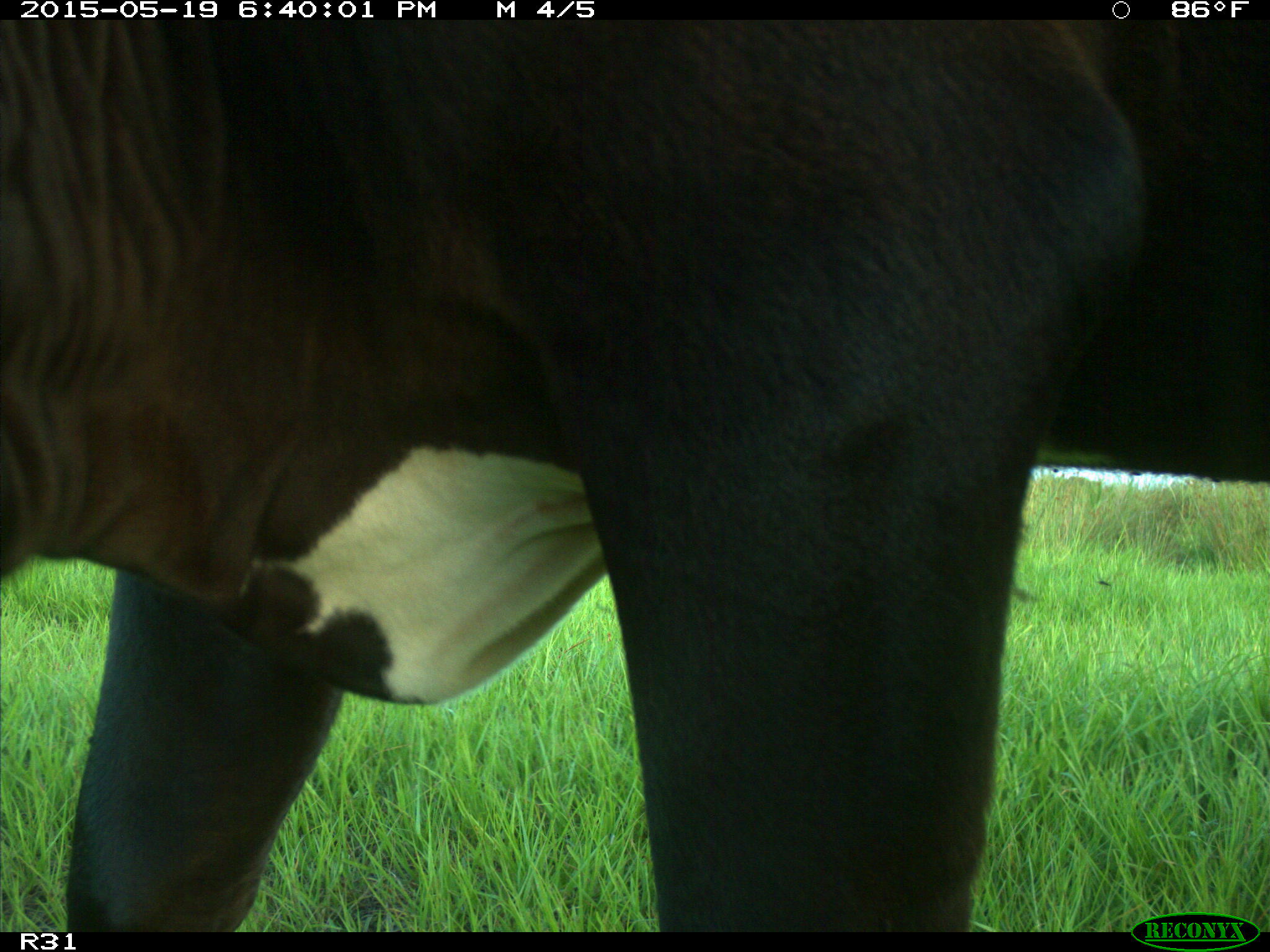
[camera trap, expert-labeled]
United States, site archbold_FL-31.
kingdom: Animalia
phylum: Chordata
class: Mammalia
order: Artiodactyla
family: Bovidae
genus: Bos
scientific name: Bos taurus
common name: domestic cow